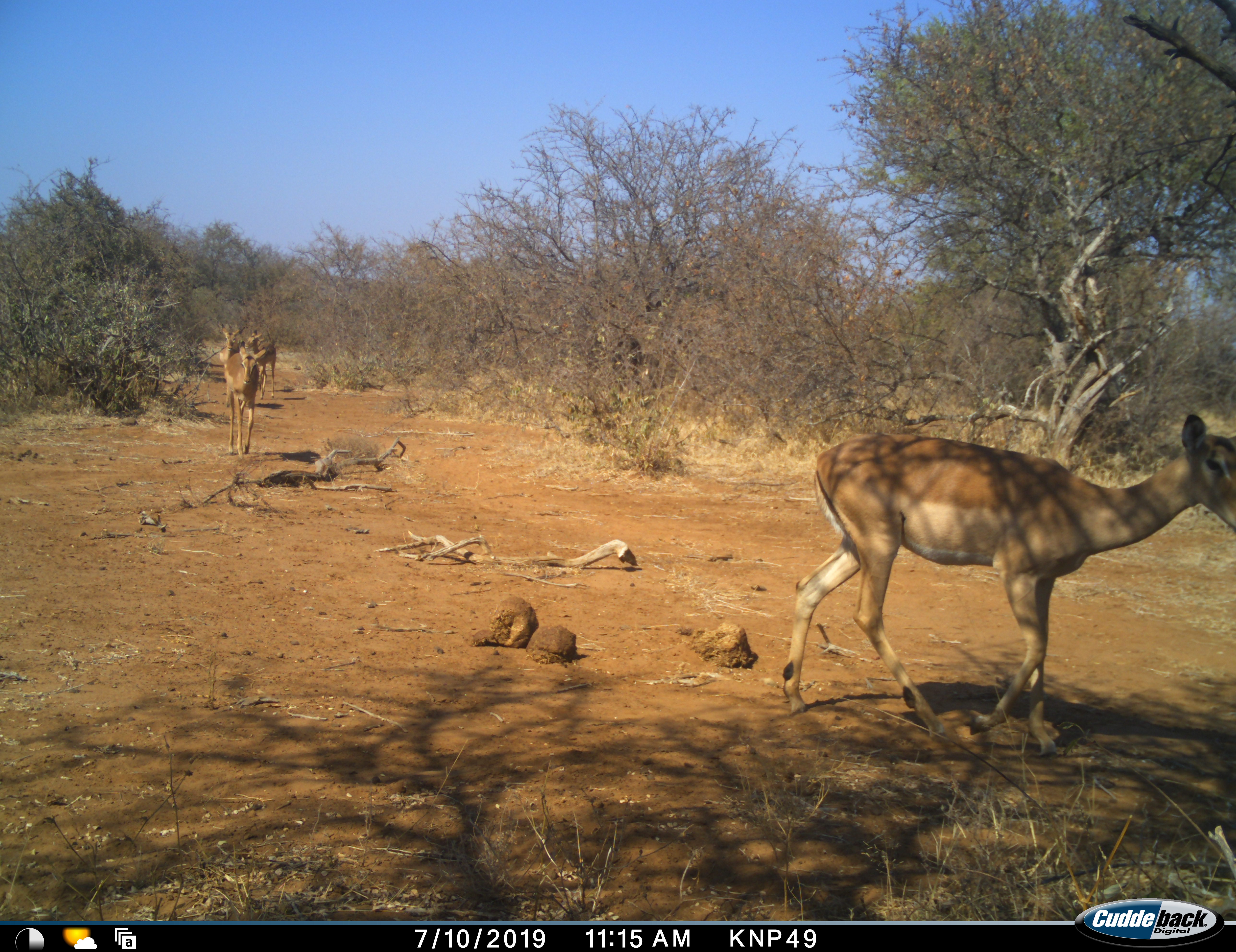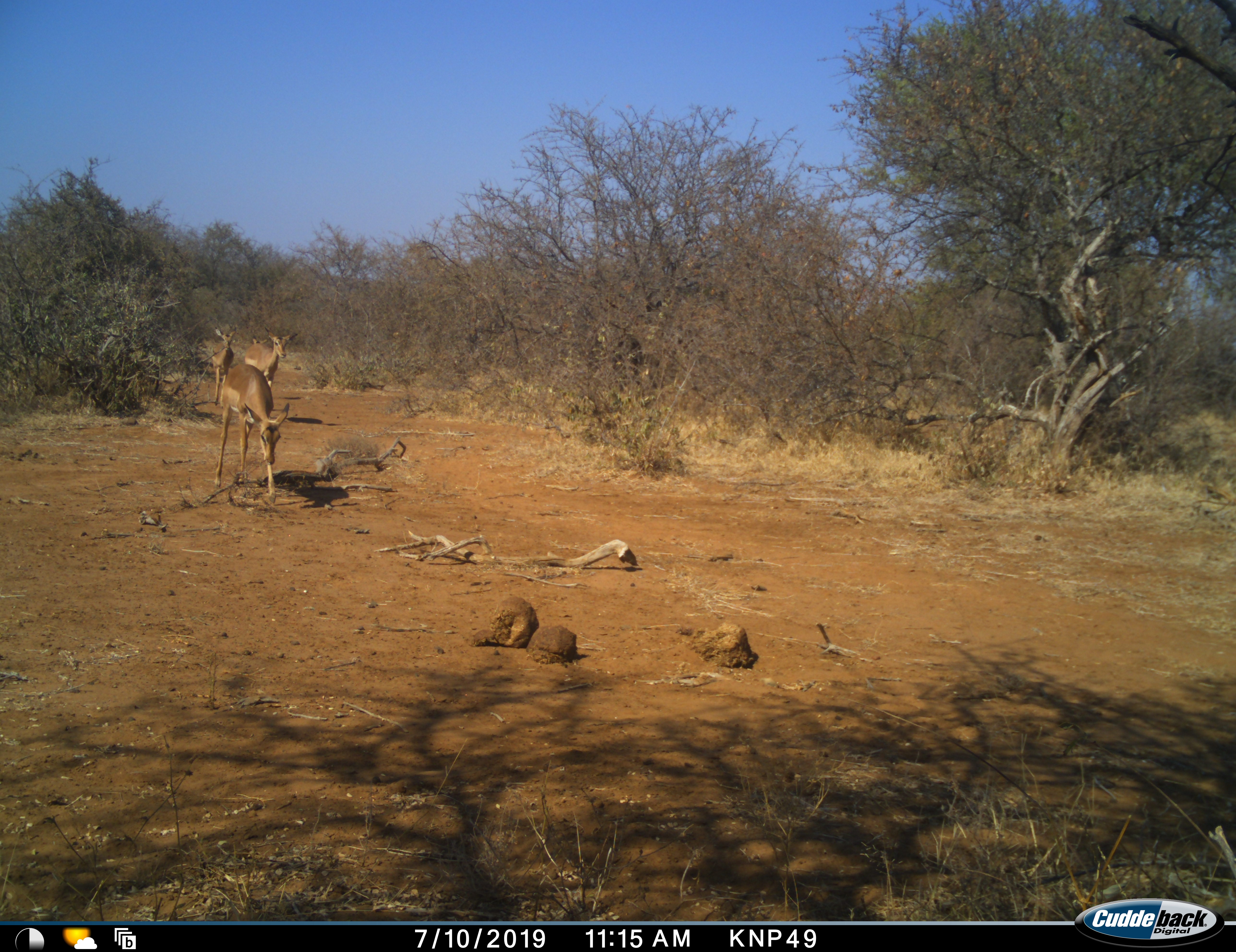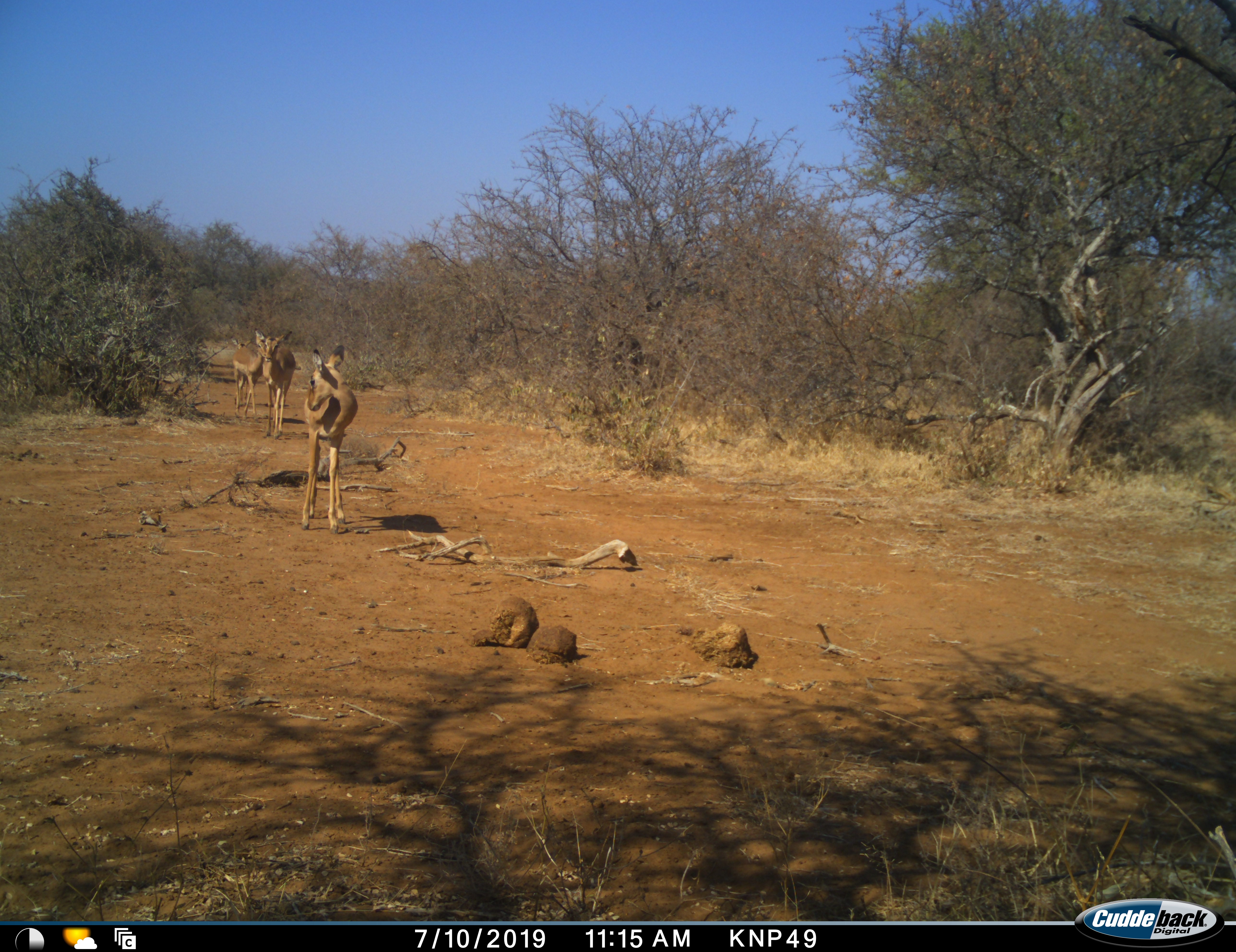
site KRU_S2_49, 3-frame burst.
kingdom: Animalia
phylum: Chordata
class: Mammalia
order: Artiodactyla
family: Bovidae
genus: Aepyceros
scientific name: Aepyceros melampus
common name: impala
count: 4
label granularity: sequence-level